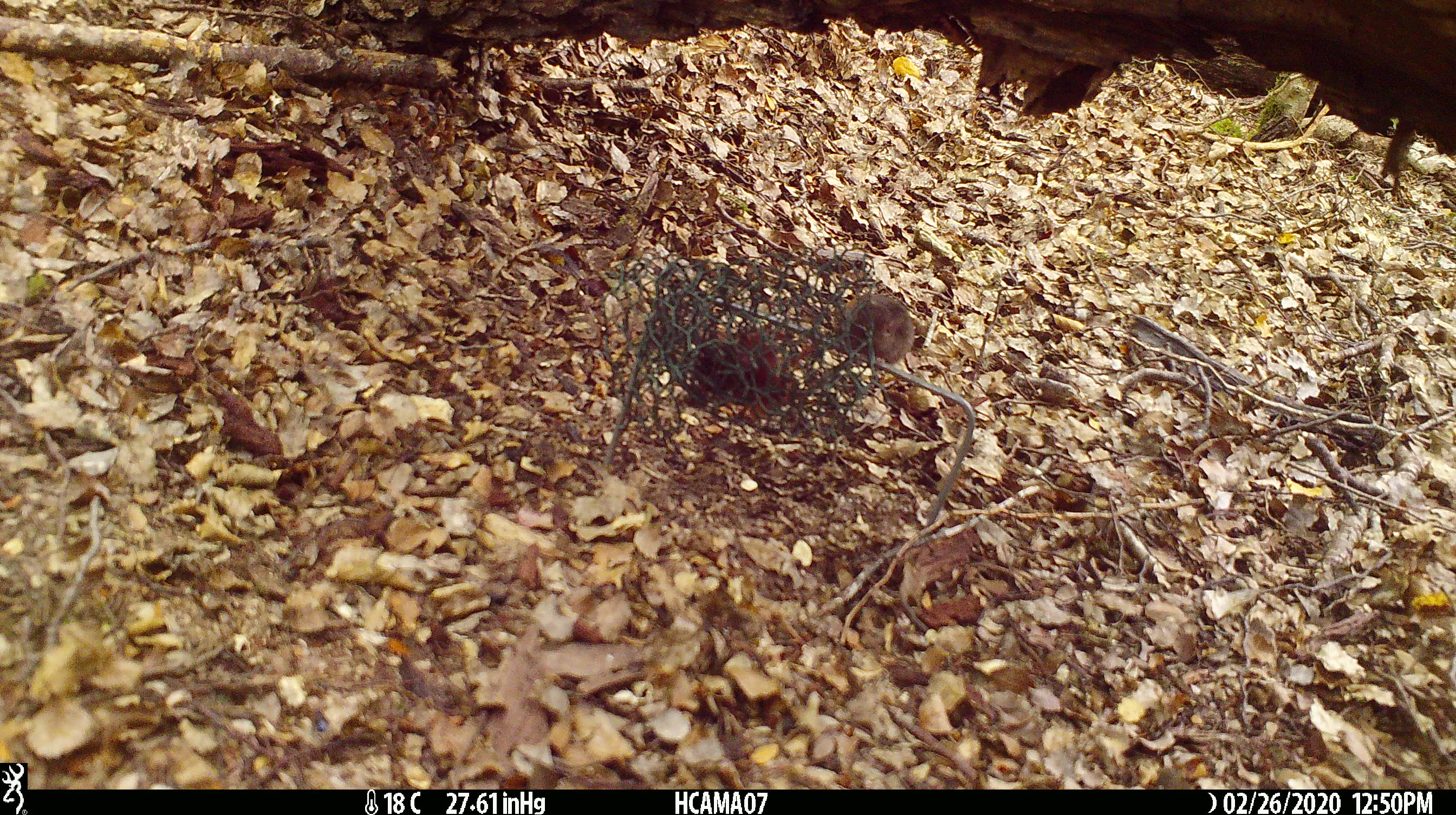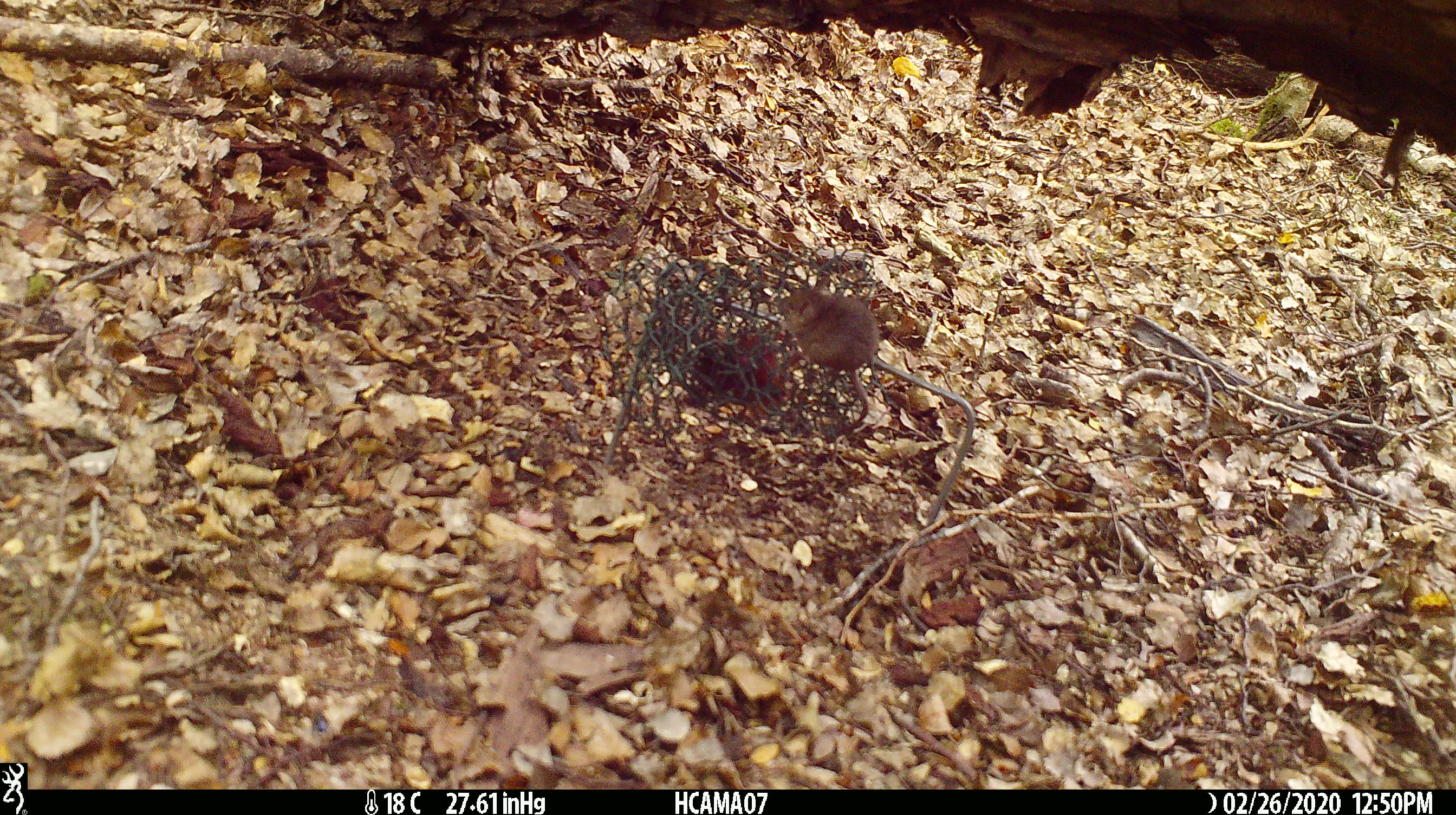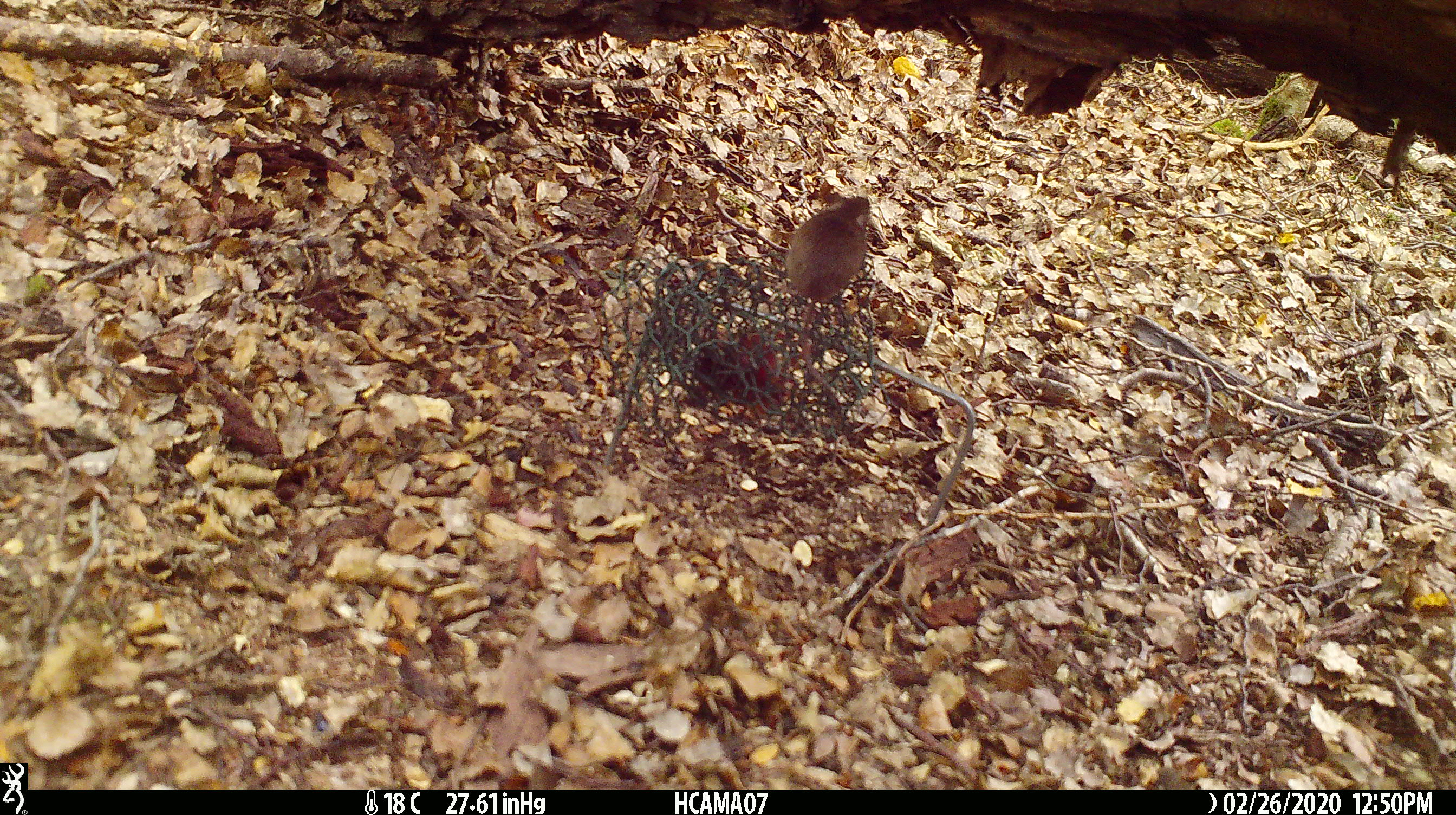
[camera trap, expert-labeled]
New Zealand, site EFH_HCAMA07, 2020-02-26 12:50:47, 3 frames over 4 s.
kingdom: Animalia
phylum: Chordata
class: Mammalia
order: Rodentia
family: Muridae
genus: Mus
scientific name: Mus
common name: mouse